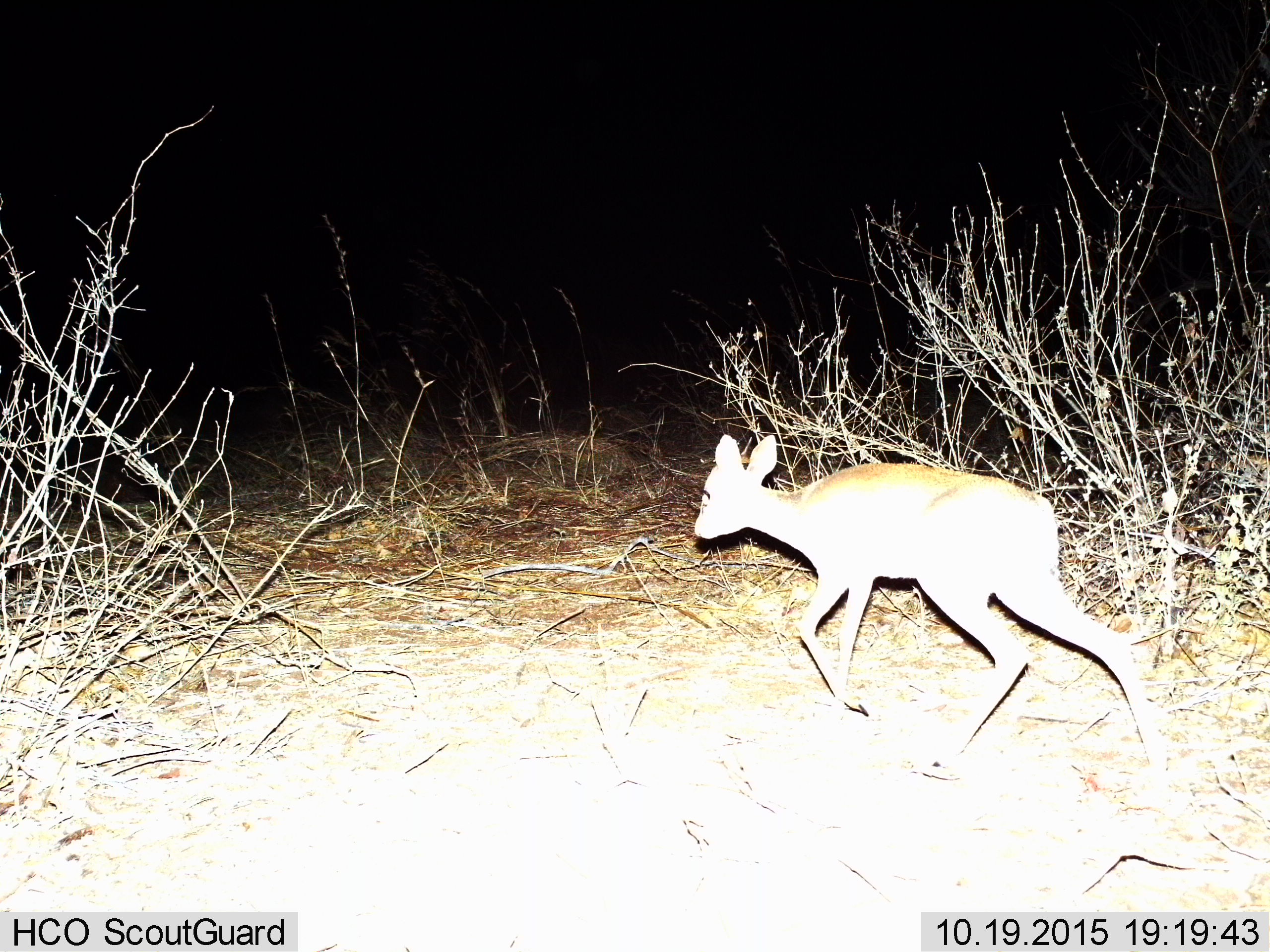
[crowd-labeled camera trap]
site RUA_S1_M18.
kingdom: Animalia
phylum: Chordata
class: Mammalia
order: Artiodactyla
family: Bovidae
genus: Madoqua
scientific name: Madoqua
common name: dik-dik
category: dikdik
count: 1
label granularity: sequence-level